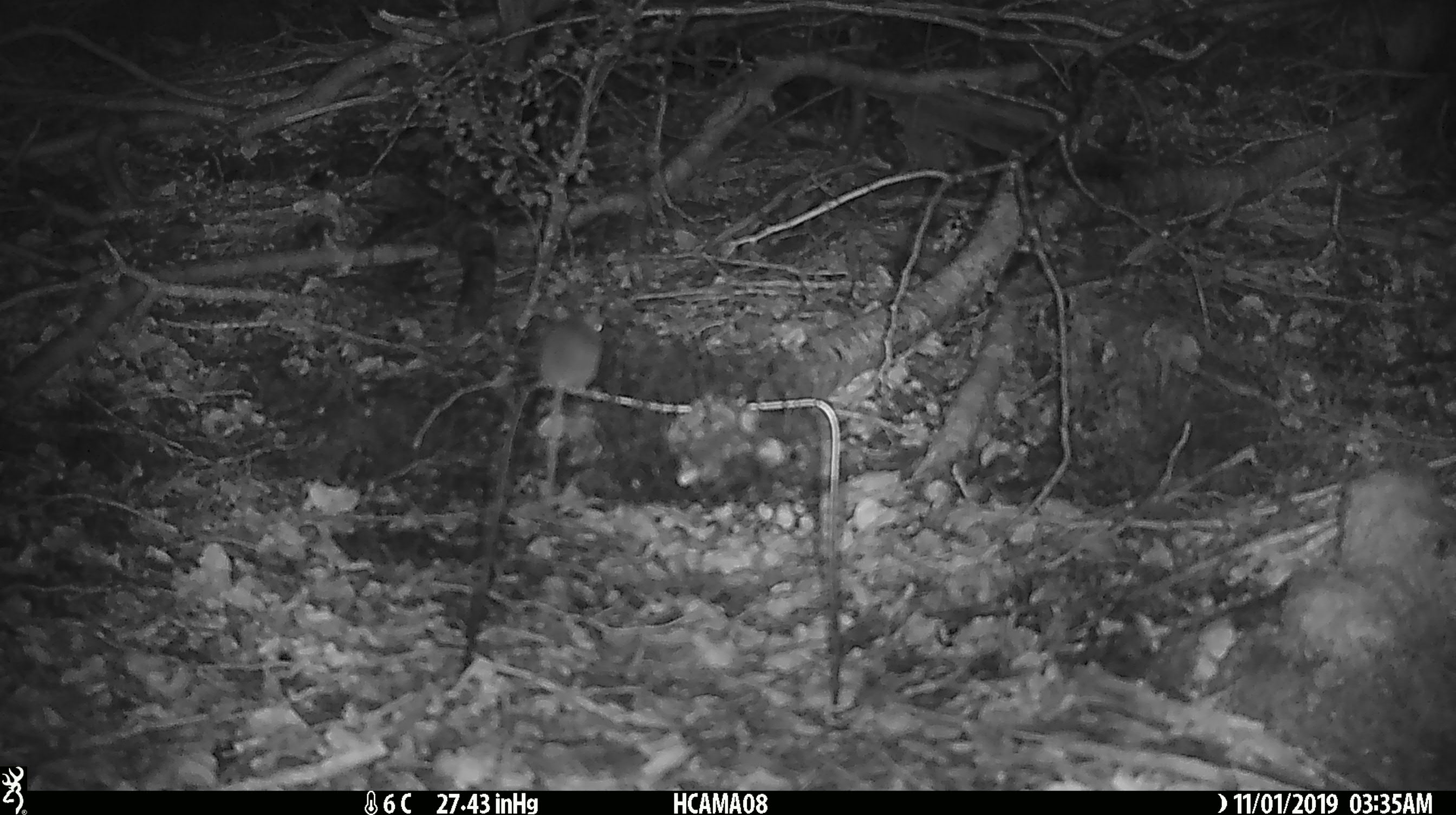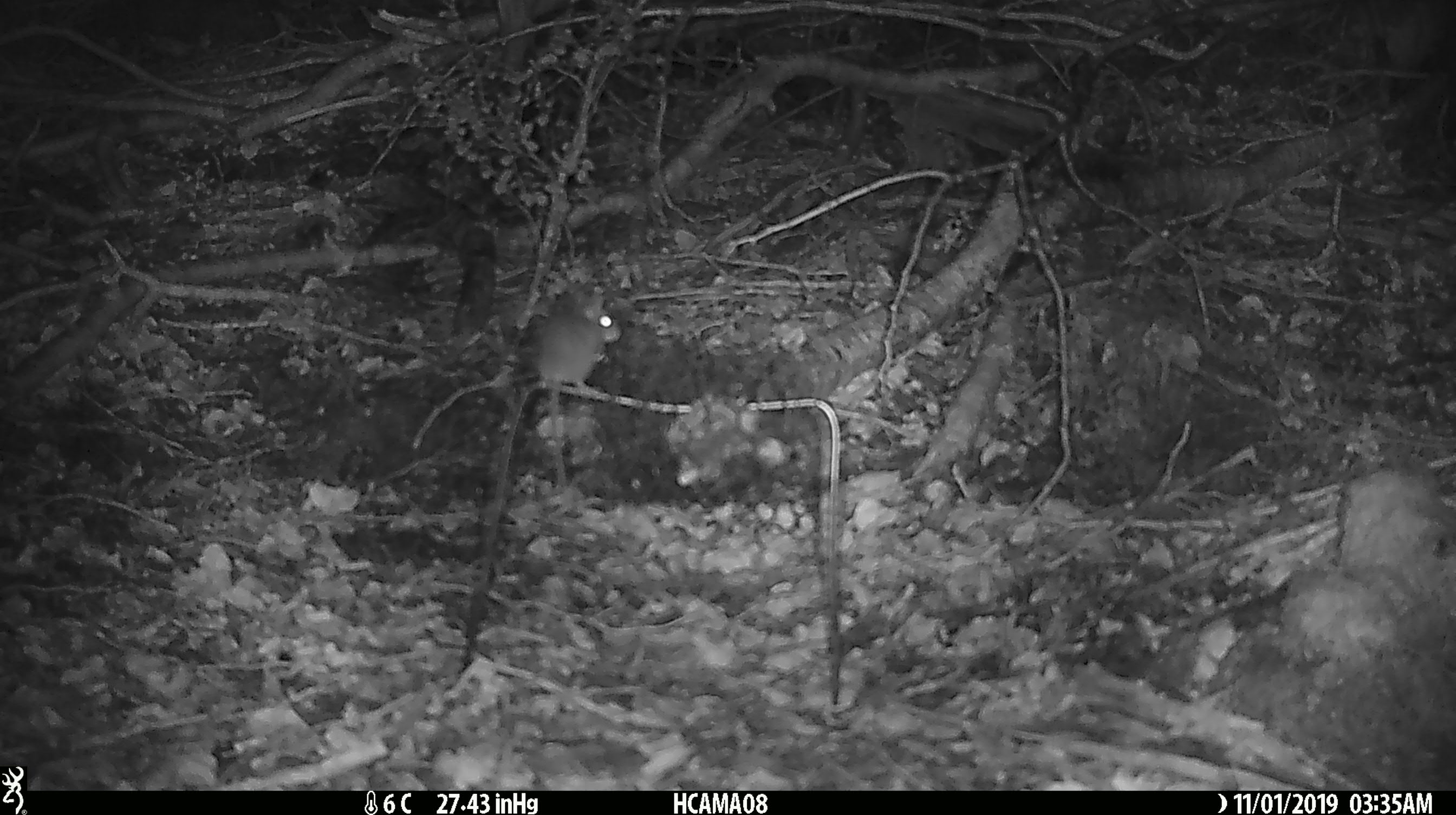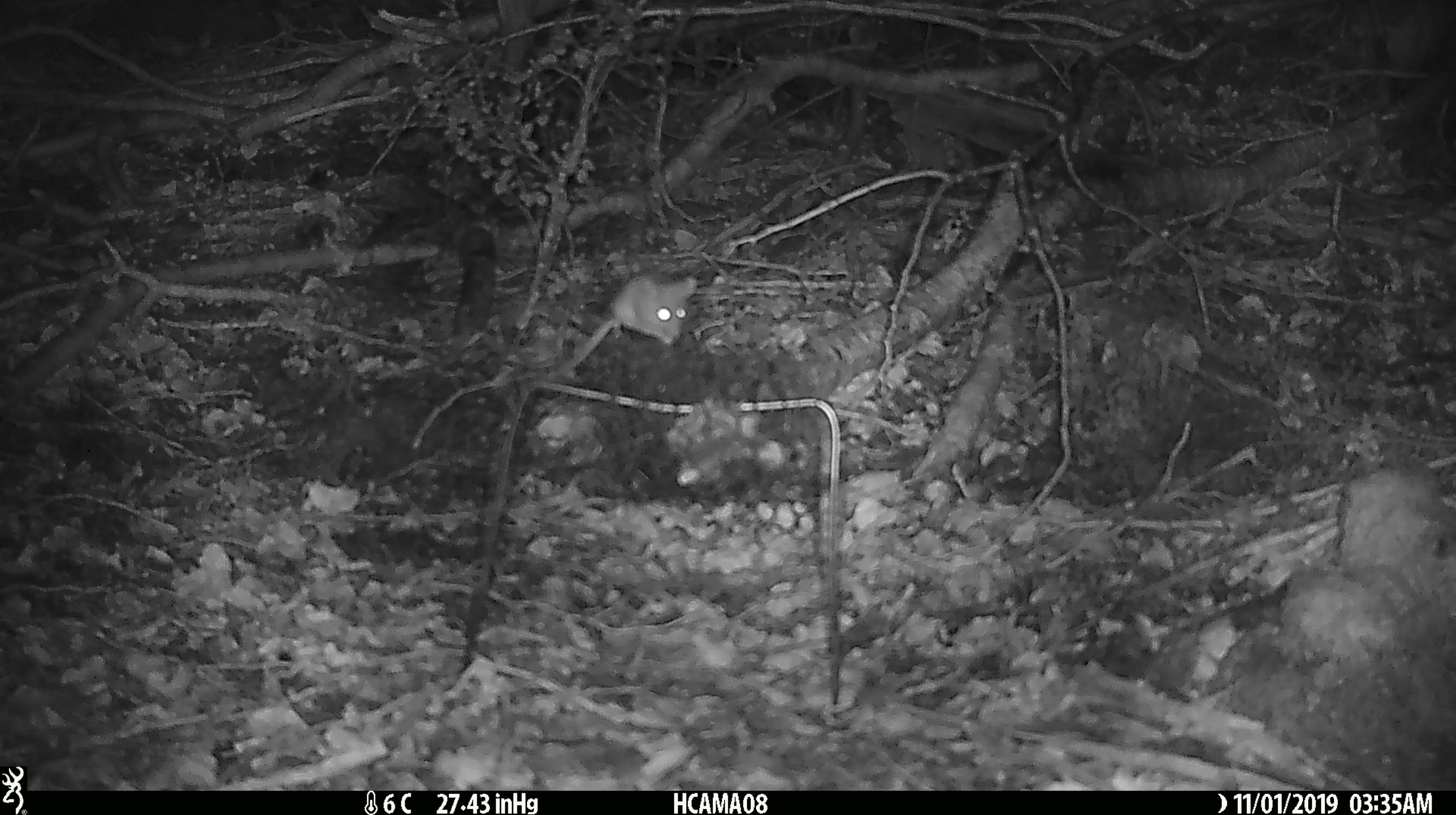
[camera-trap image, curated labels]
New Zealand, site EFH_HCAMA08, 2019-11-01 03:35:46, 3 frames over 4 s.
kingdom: Animalia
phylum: Chordata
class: Mammalia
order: Rodentia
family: Muridae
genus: Mus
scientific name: Mus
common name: mouse